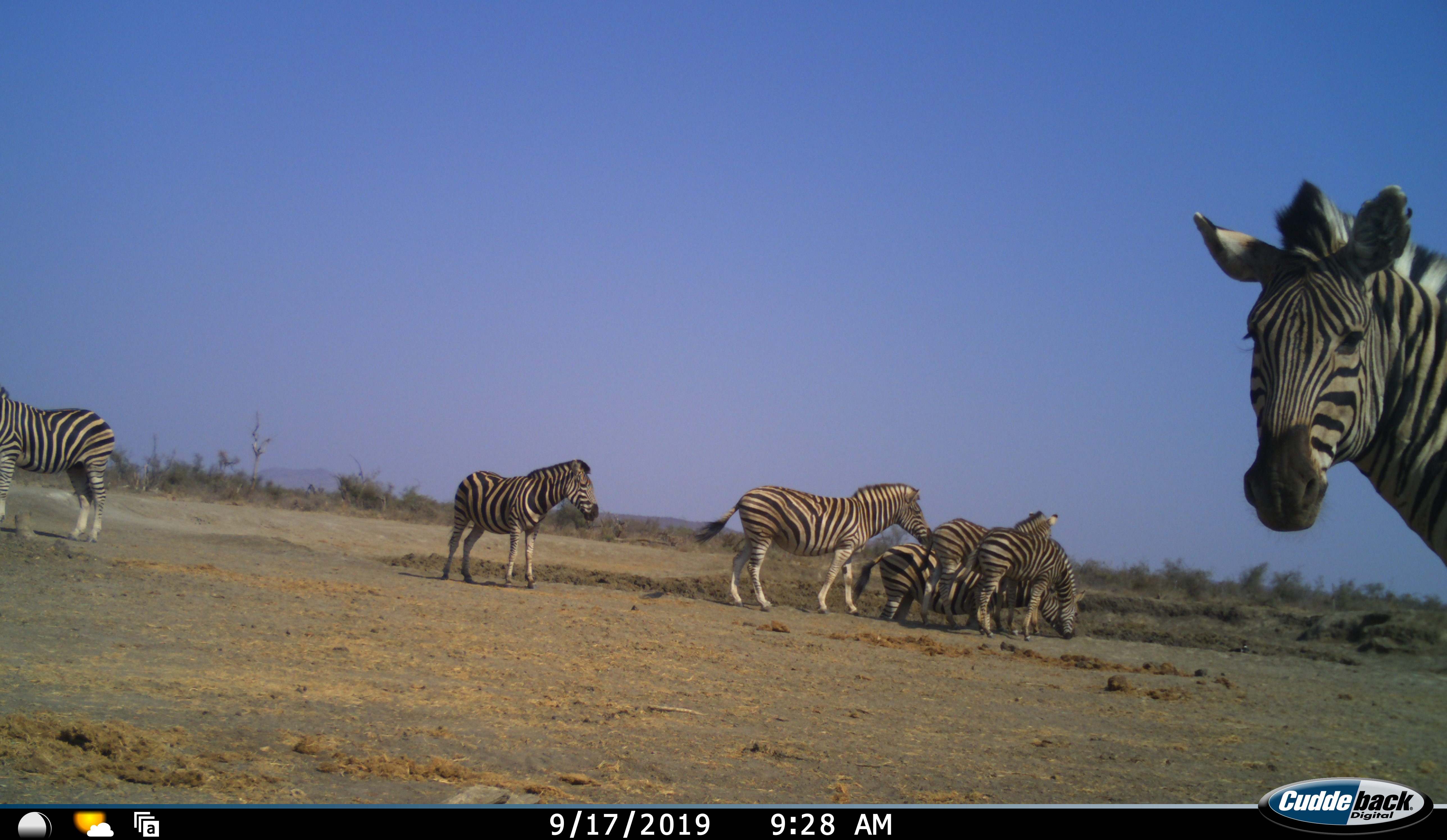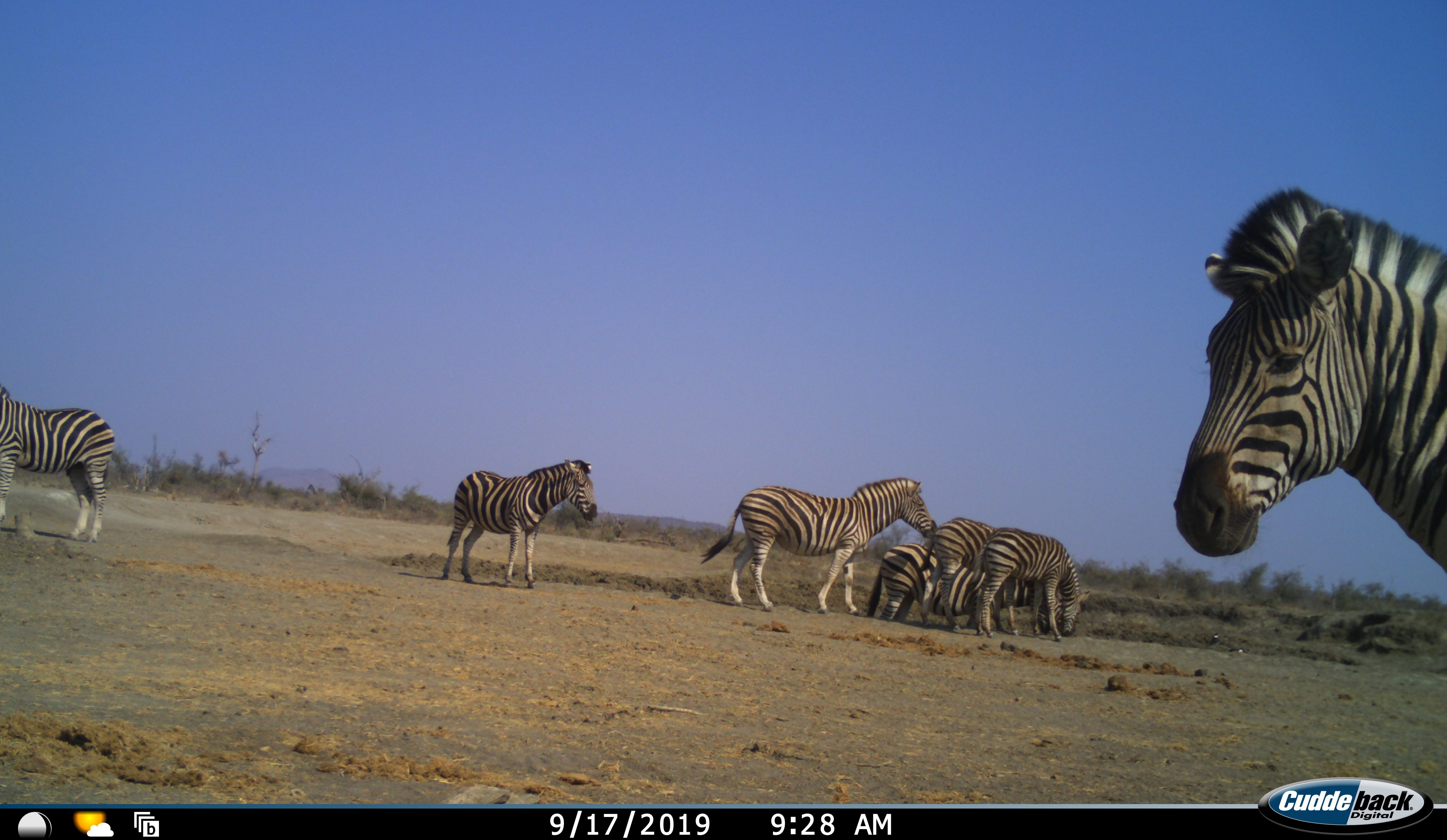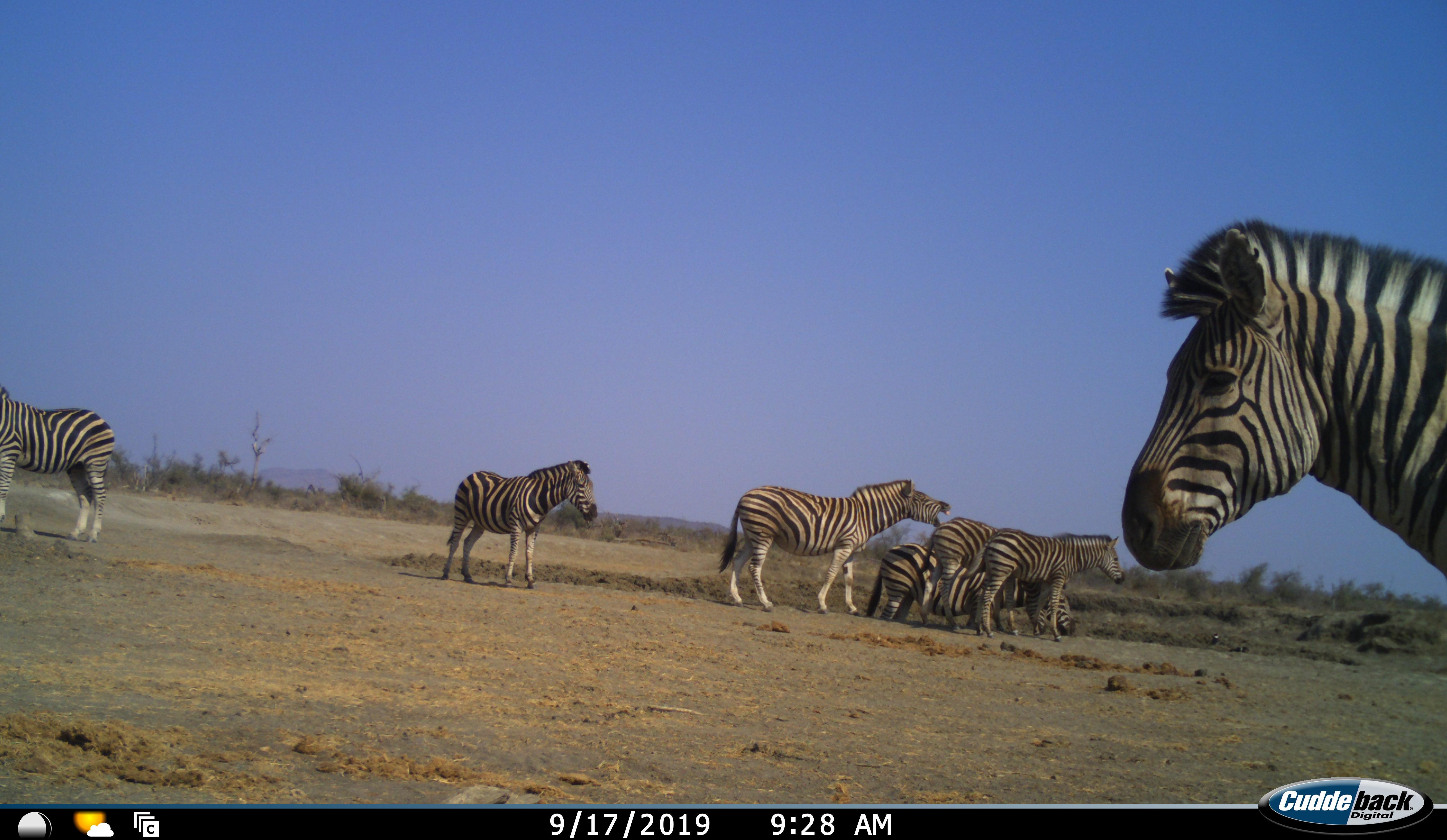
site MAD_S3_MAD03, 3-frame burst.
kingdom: Animalia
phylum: Chordata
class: Mammalia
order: Perissodactyla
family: Equidae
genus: Equus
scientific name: Equus quagga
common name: plains zebra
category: zebraplains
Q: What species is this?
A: Zebraplains (plains zebra) (Equus quagga).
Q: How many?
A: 7.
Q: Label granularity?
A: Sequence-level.